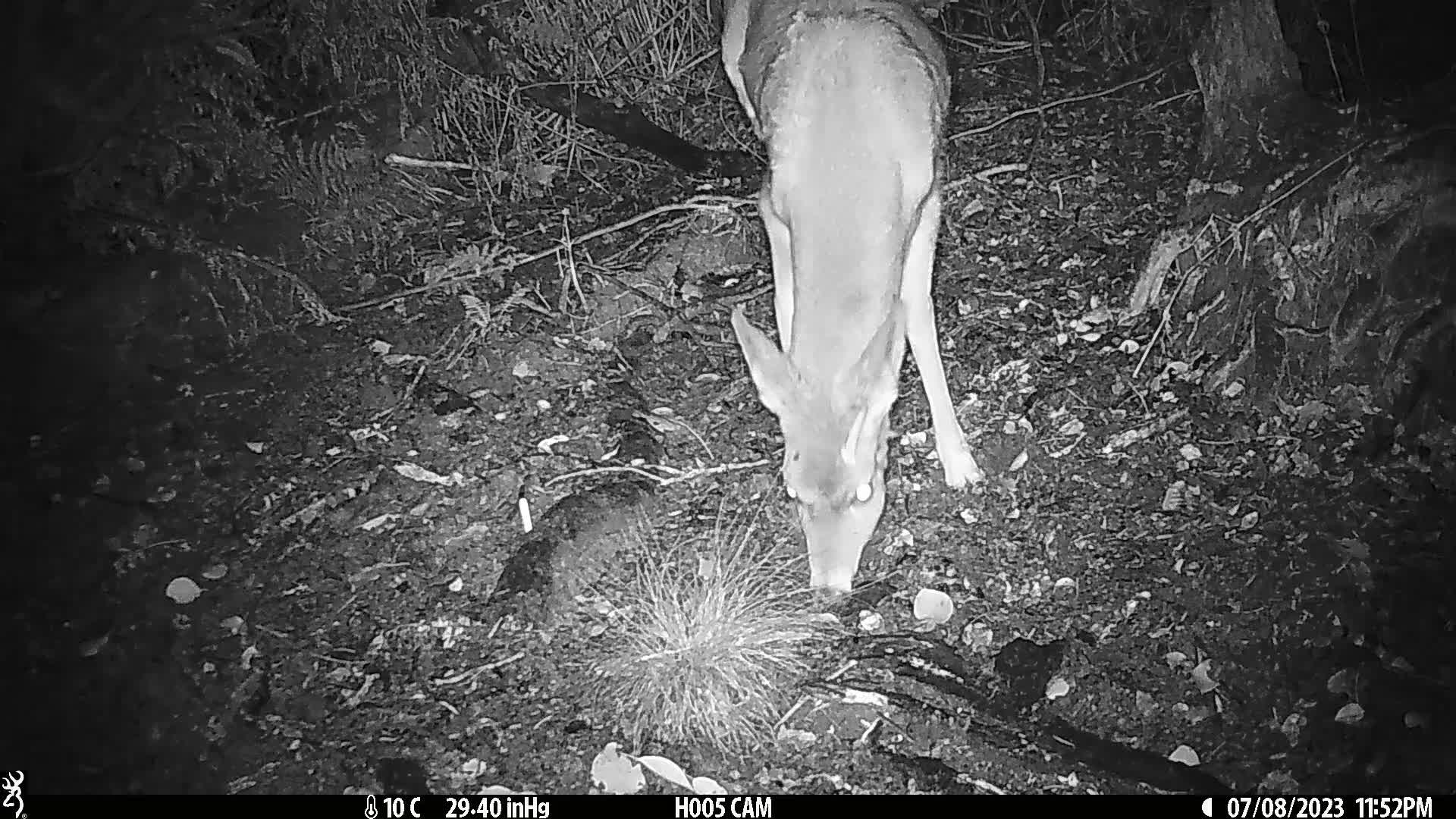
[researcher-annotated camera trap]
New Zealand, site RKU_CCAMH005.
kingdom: Animalia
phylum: Chordata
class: Mammalia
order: Artiodactyla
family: Cervidae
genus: Odocoileus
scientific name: Odocoileus virginianus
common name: white-tailed deer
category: white tailed deer